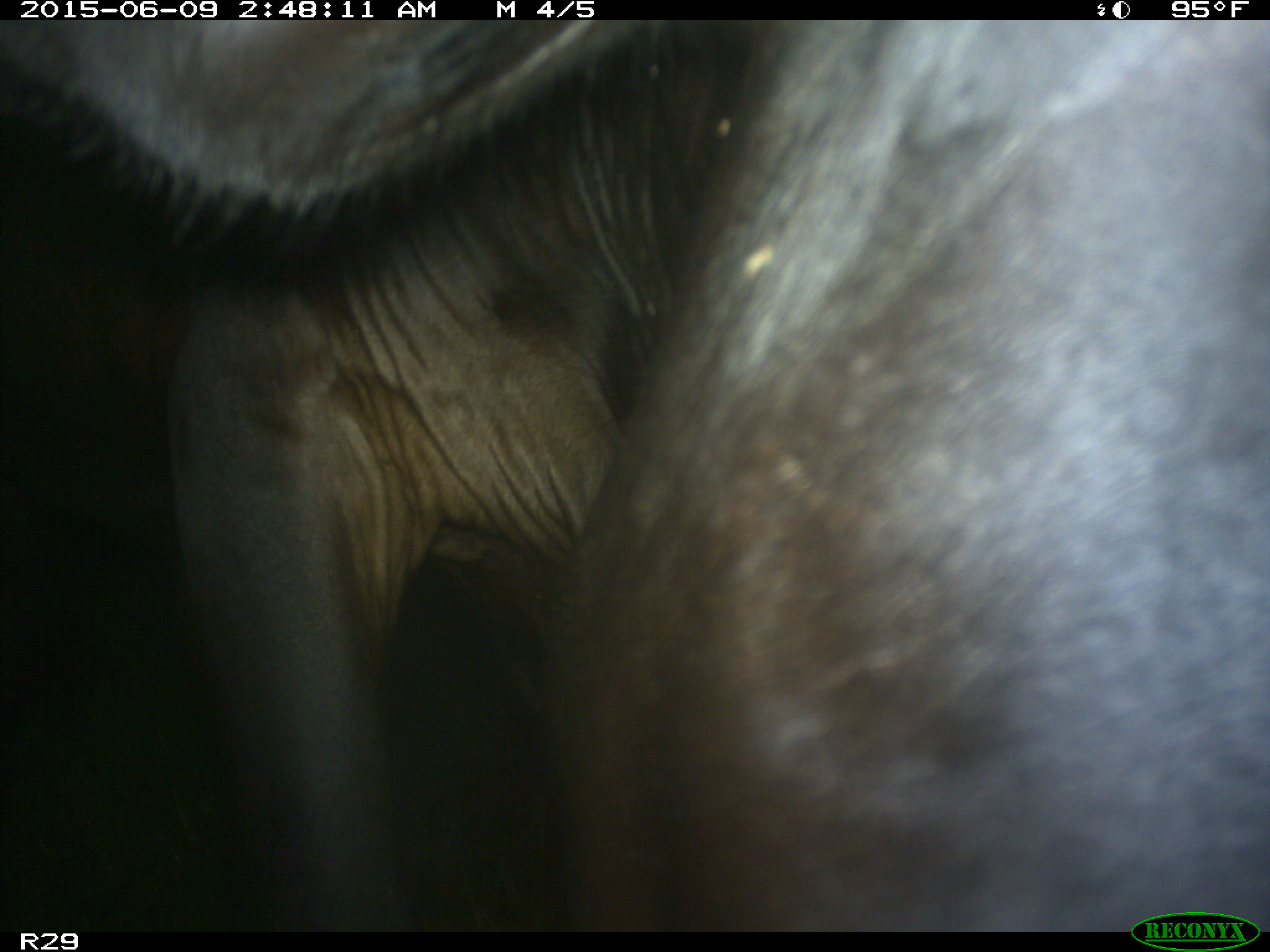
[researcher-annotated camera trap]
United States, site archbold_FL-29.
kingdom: Animalia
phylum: Chordata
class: Mammalia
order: Artiodactyla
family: Bovidae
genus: Bos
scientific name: Bos taurus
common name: domestic cow